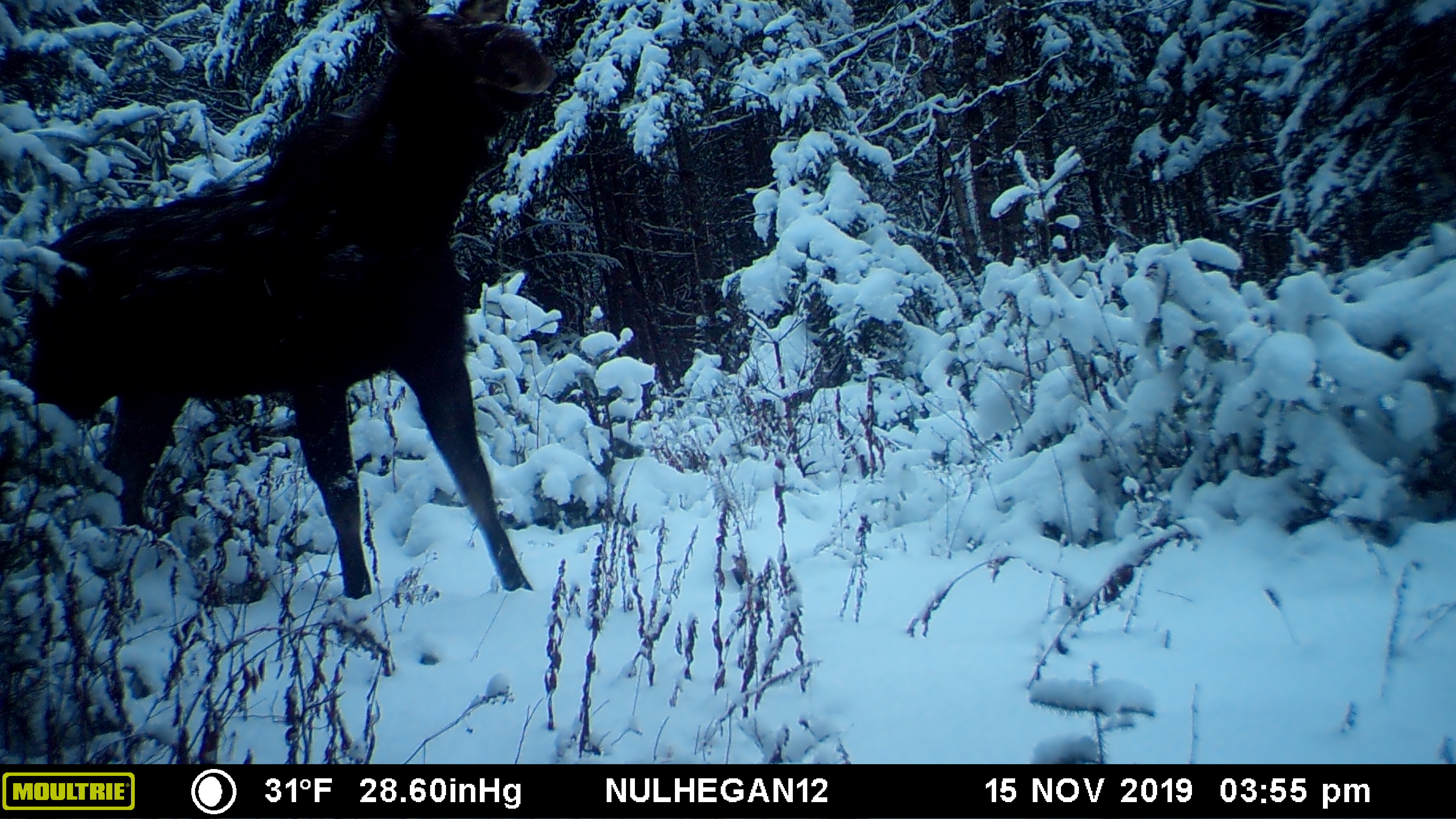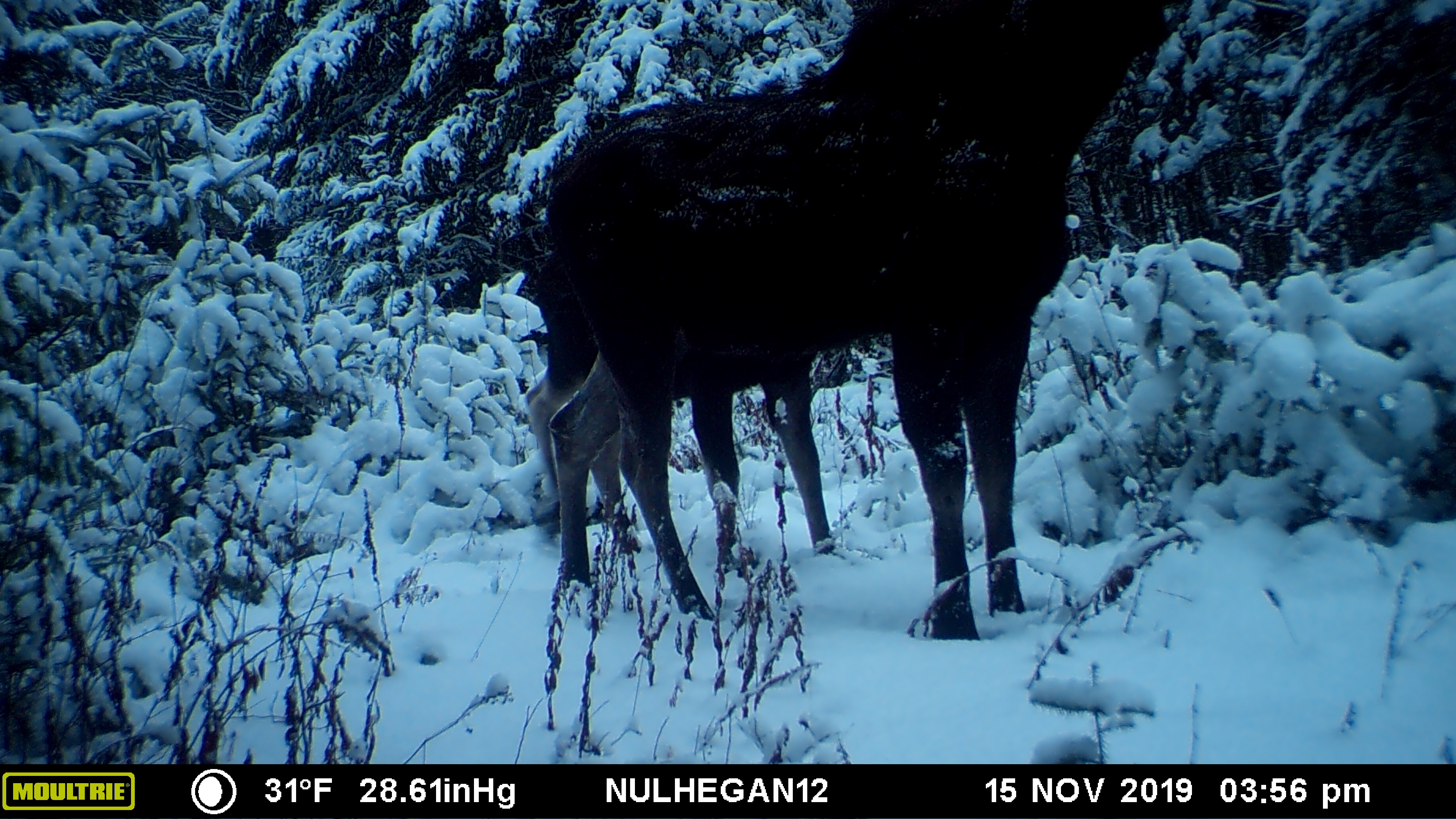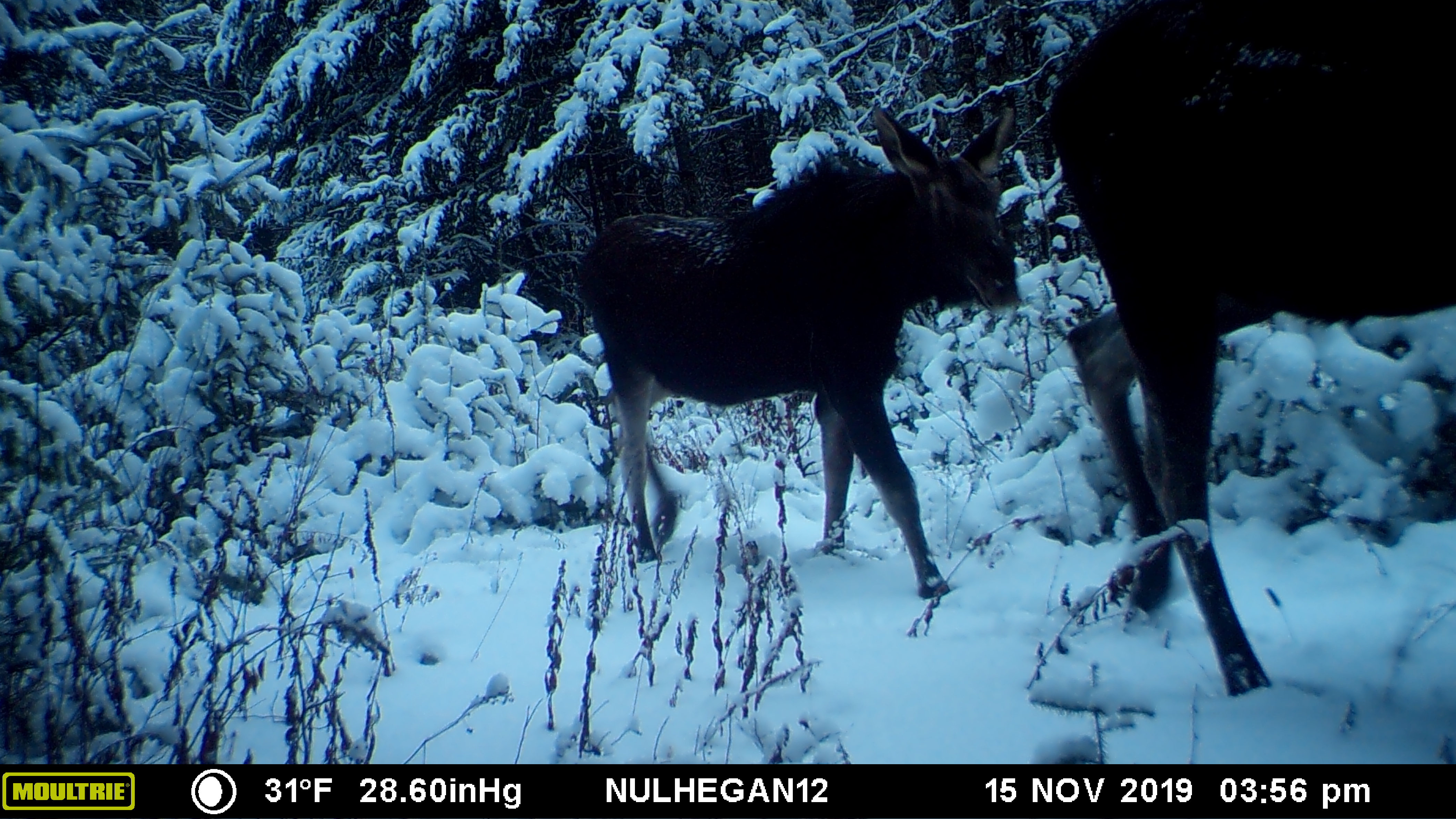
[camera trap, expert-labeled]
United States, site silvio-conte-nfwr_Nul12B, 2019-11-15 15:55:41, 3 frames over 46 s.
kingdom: Animalia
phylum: Chordata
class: Mammalia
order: Artiodactyla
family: Cervidae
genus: Alces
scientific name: Alces alces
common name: moose